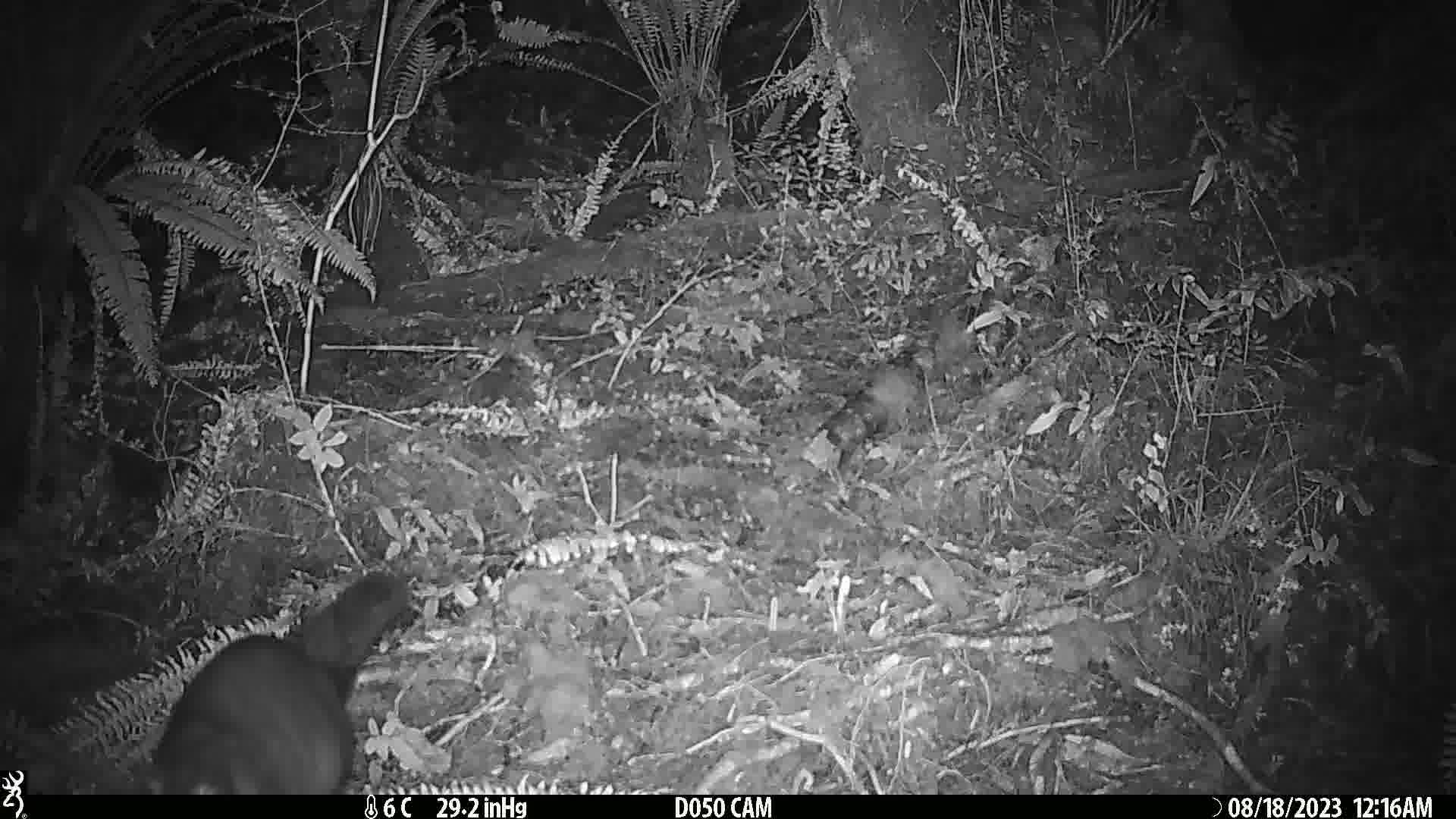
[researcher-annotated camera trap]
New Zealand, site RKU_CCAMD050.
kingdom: Animalia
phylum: Chordata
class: Mammalia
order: Diprotodontia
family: Phalangeridae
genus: Trichosurus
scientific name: Trichosurus vulpecula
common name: common brushtail possum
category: possum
Possum (common brushtail possum) (Trichosurus vulpecula).